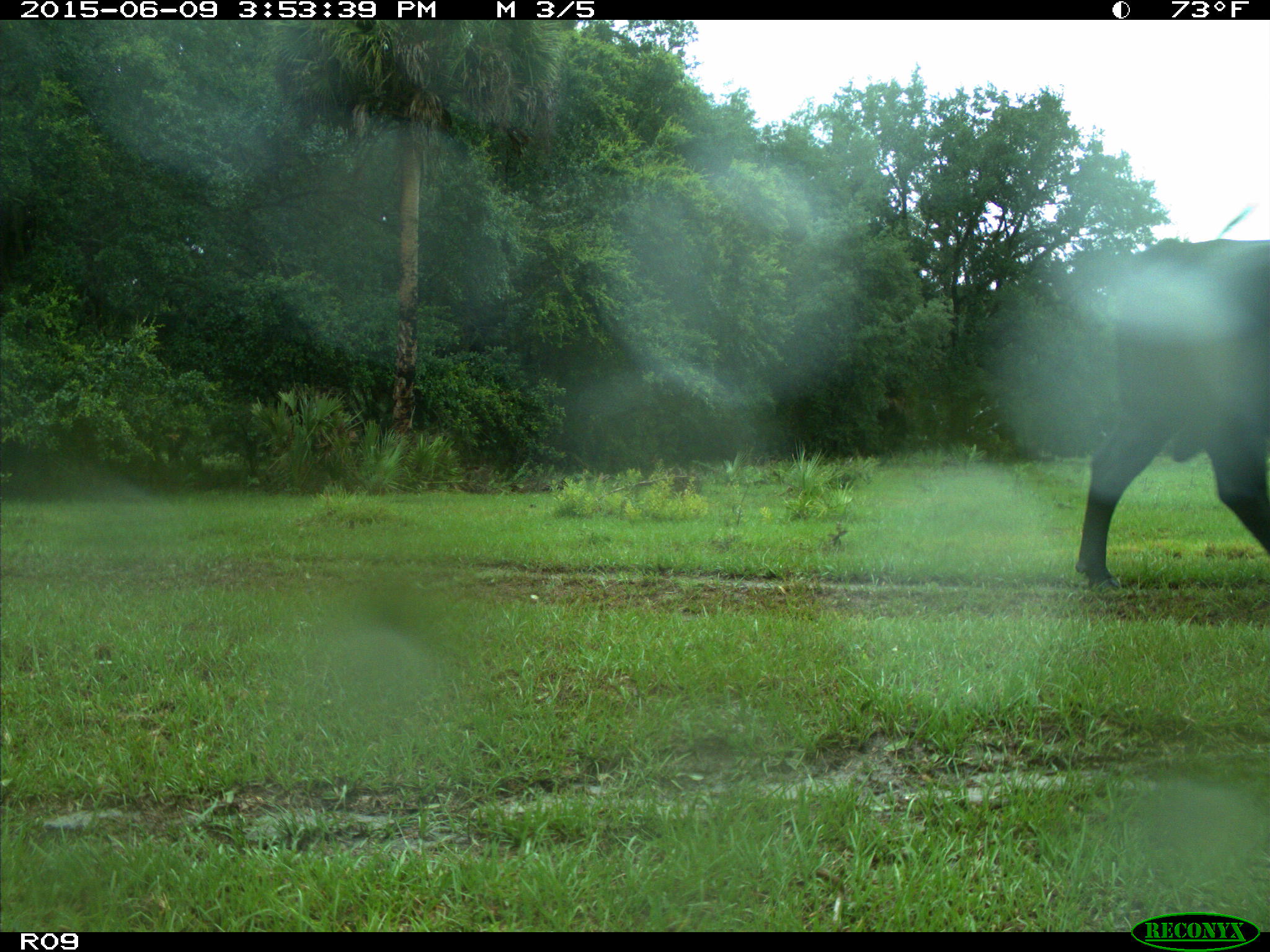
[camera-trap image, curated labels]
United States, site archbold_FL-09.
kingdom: Animalia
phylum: Chordata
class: Mammalia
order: Artiodactyla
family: Bovidae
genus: Bos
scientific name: Bos taurus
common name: domestic cow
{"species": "Bos taurus (domestic cow)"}